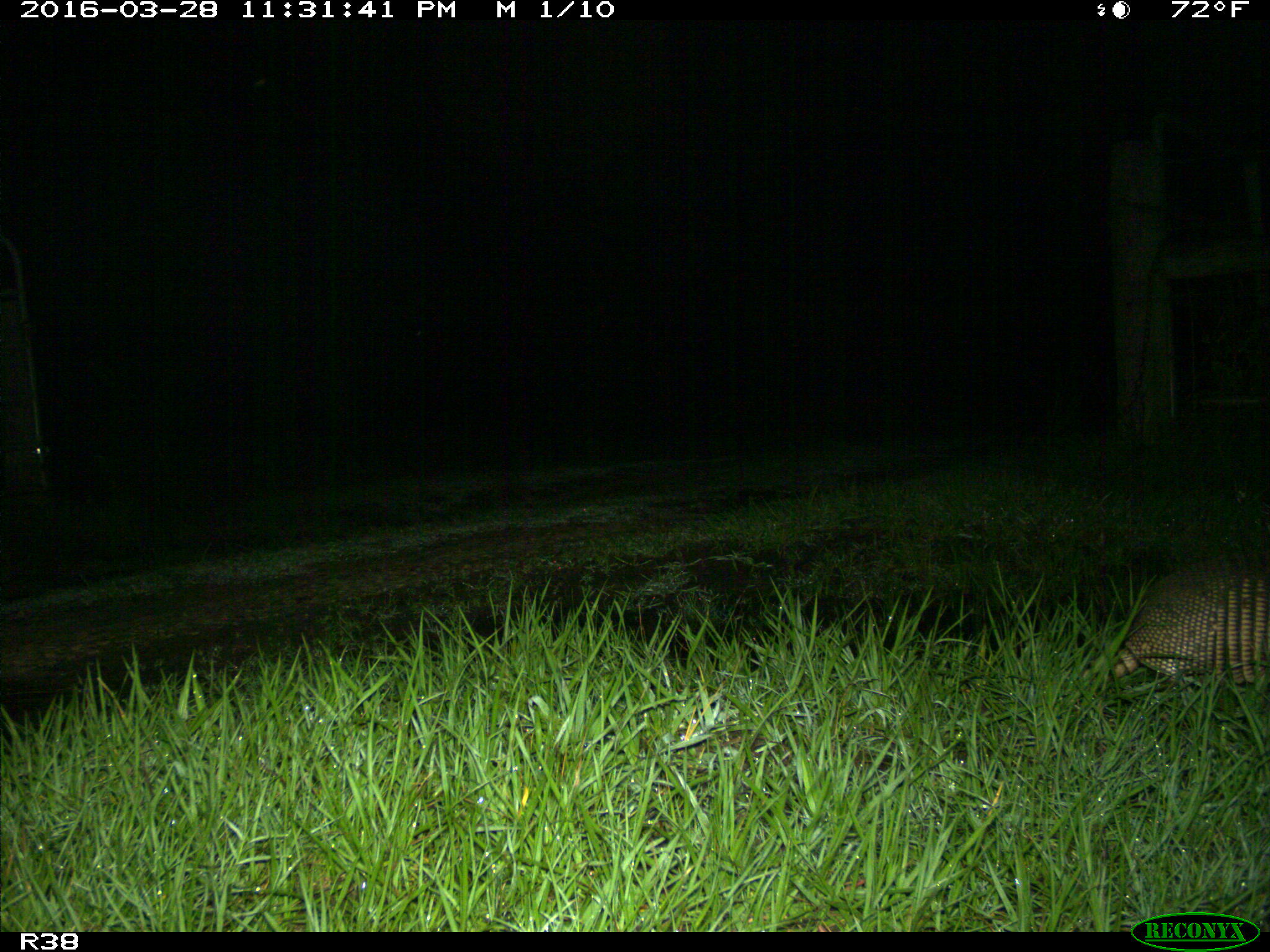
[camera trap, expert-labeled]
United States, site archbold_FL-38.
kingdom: Animalia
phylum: Chordata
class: Mammalia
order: Cingulata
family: Dasypodidae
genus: Dasypus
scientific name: Dasypus novemcinctus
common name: nine-banded armadillo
Dasypus novemcinctus (nine-banded armadillo).